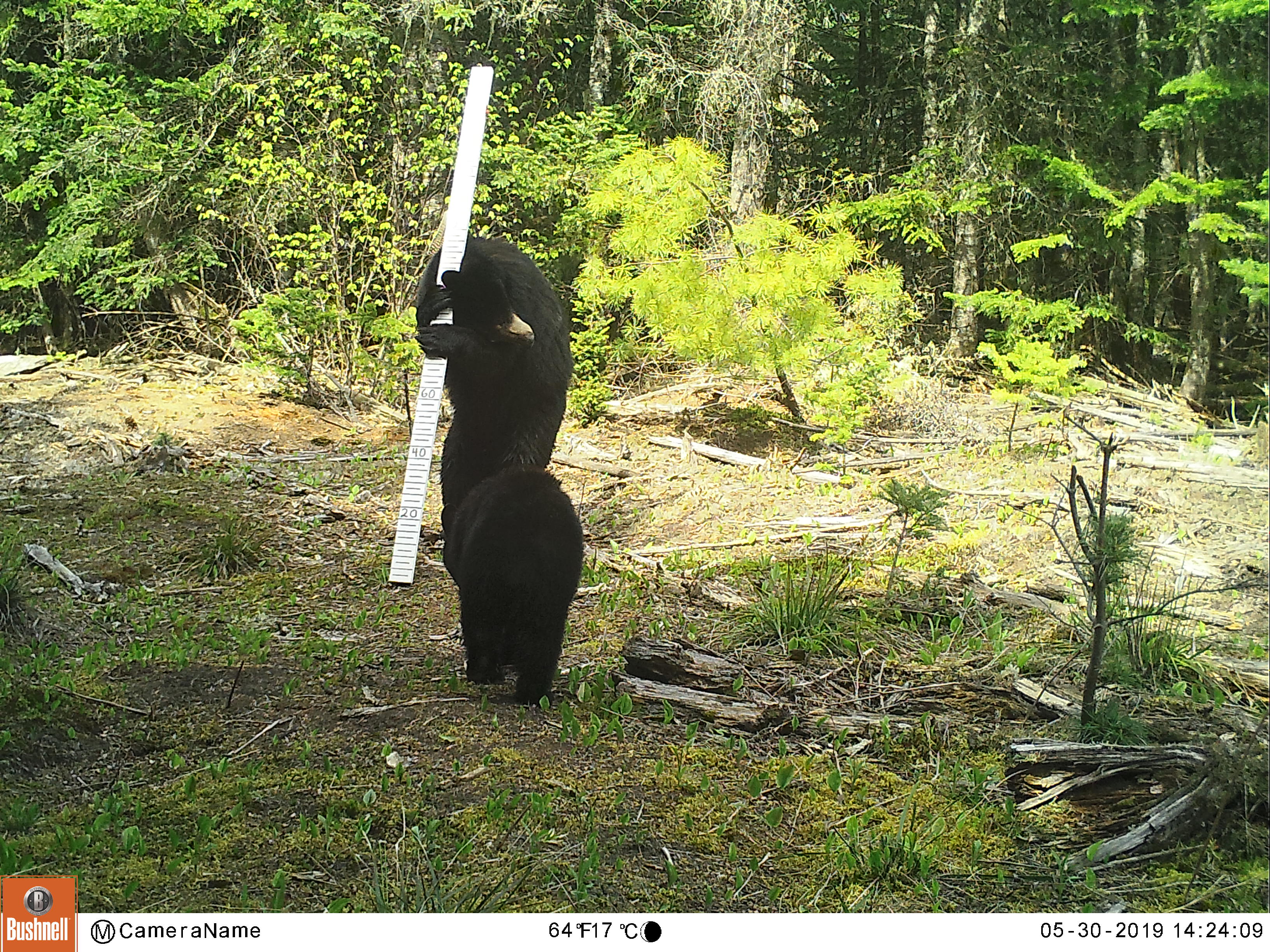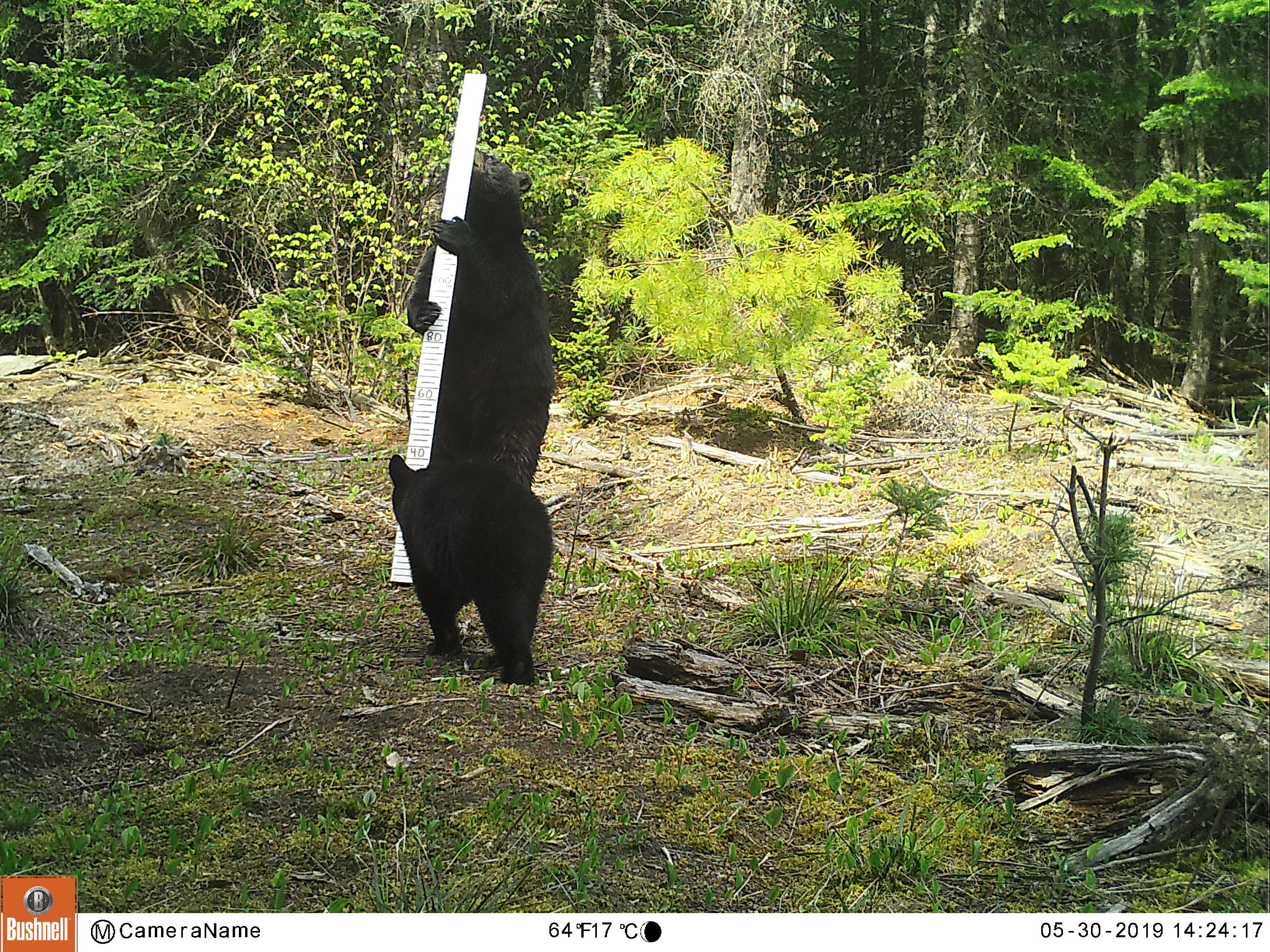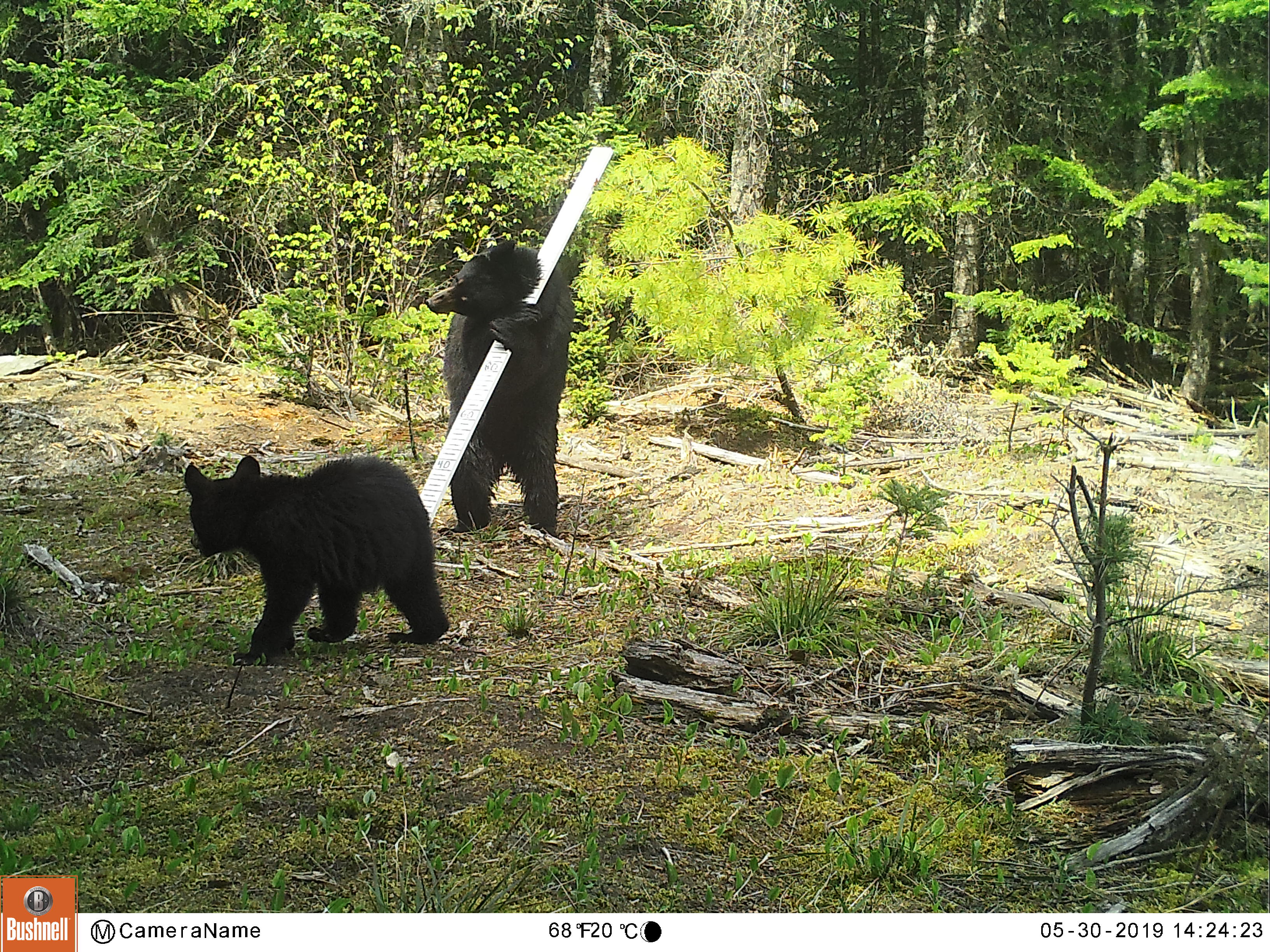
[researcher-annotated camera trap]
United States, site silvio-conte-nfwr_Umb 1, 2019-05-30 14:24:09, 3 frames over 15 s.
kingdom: Animalia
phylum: Chordata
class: Mammalia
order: Carnivora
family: Ursidae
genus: Ursus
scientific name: Ursus americanus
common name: black bear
Black bear (Ursus americanus).